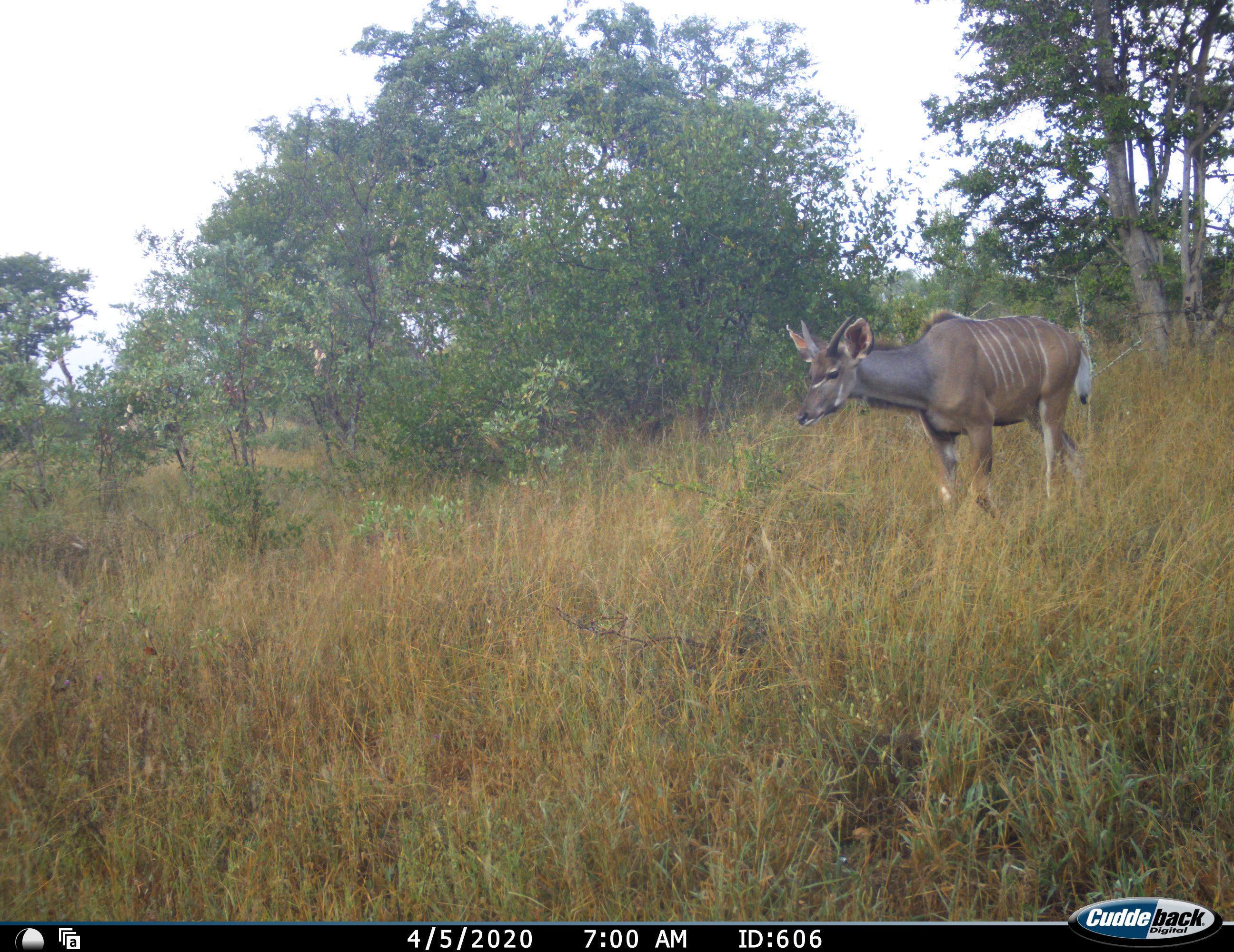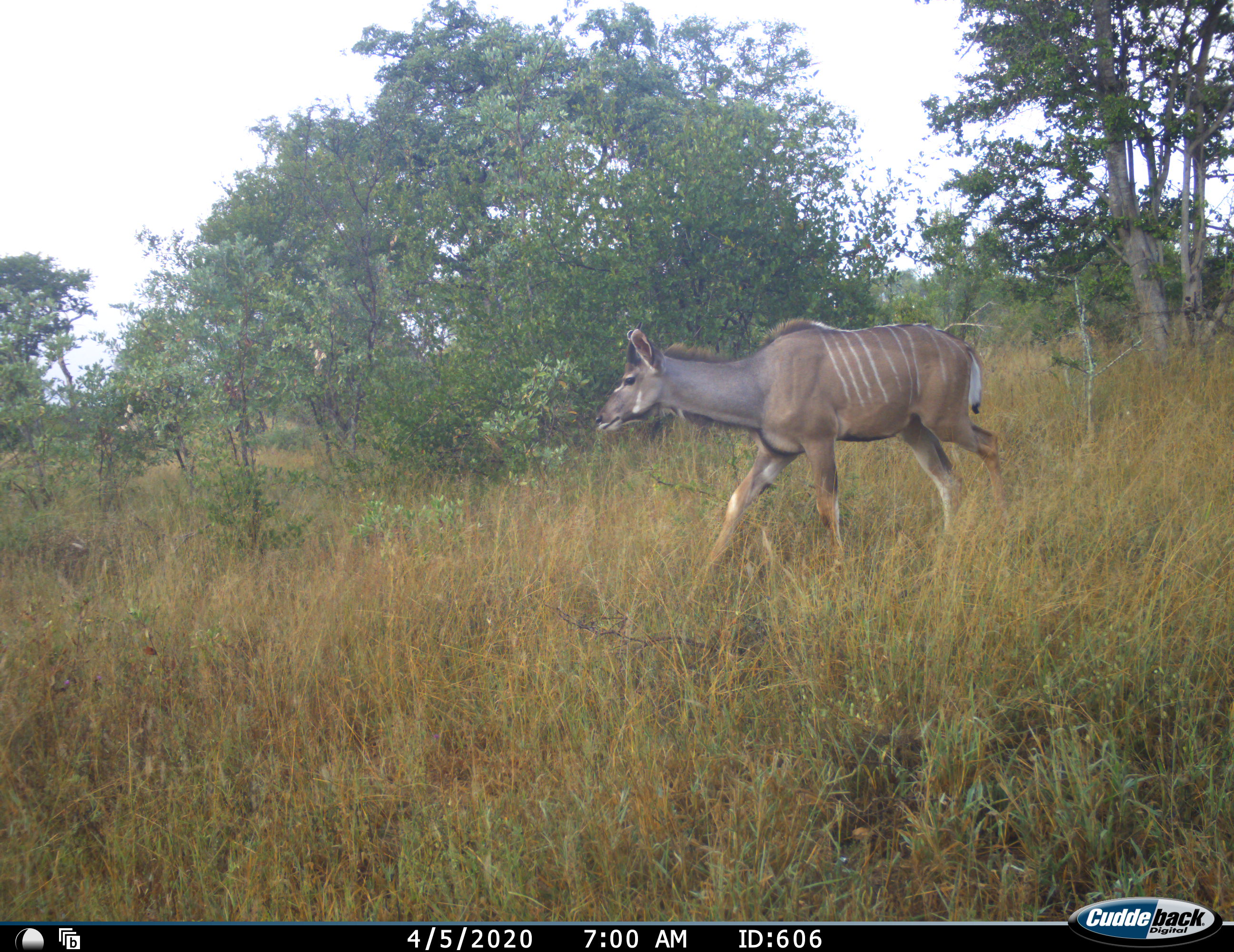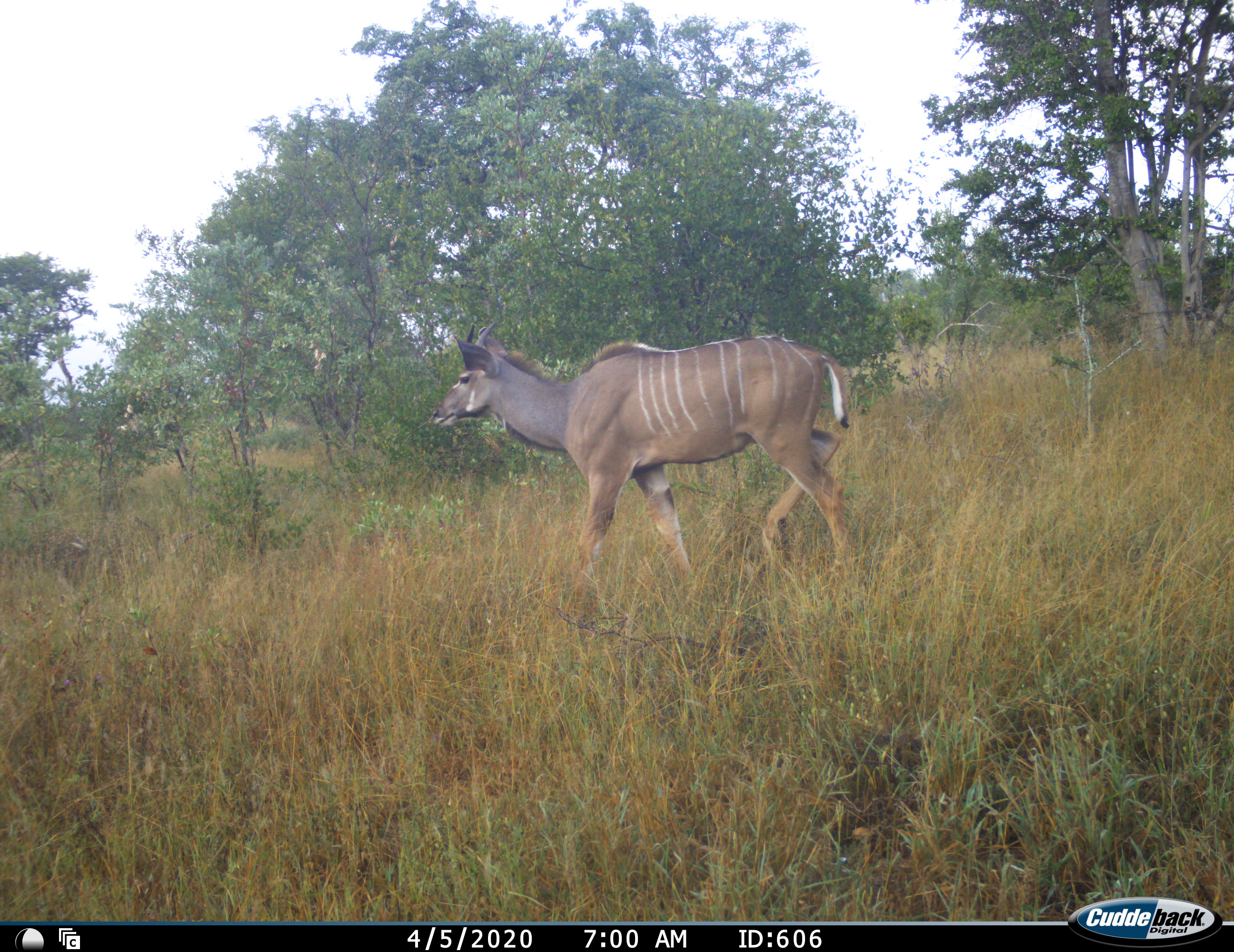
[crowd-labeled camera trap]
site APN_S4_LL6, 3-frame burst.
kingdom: Animalia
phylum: Chordata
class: Mammalia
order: Artiodactyla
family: Bovidae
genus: Tragelaphus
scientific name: Tragelaphus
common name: kudu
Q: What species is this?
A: Kudu (Tragelaphus).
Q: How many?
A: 1.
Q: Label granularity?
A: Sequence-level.